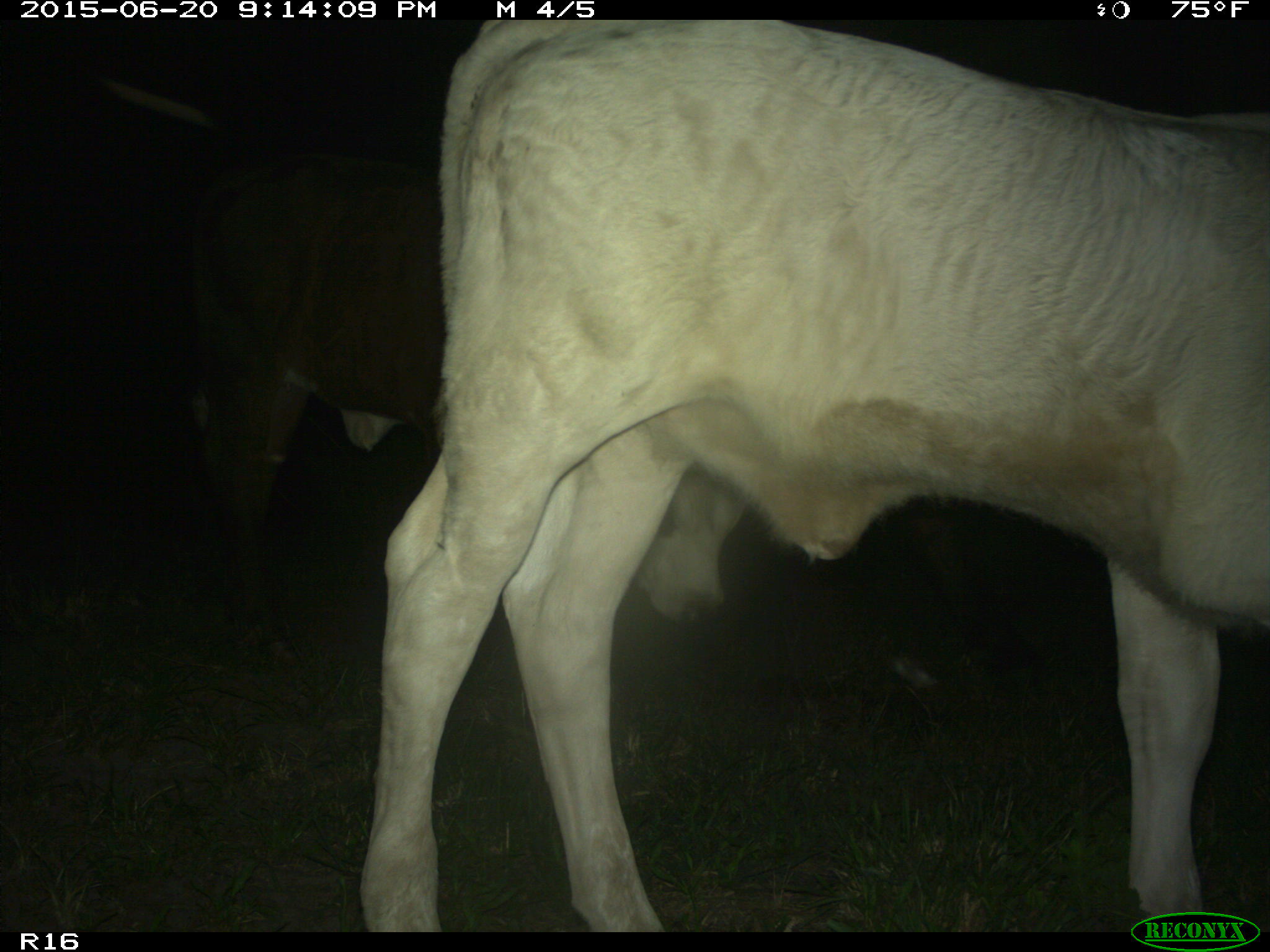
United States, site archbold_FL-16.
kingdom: Animalia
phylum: Chordata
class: Mammalia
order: Artiodactyla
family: Bovidae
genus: Bos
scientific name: Bos taurus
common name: domestic cow